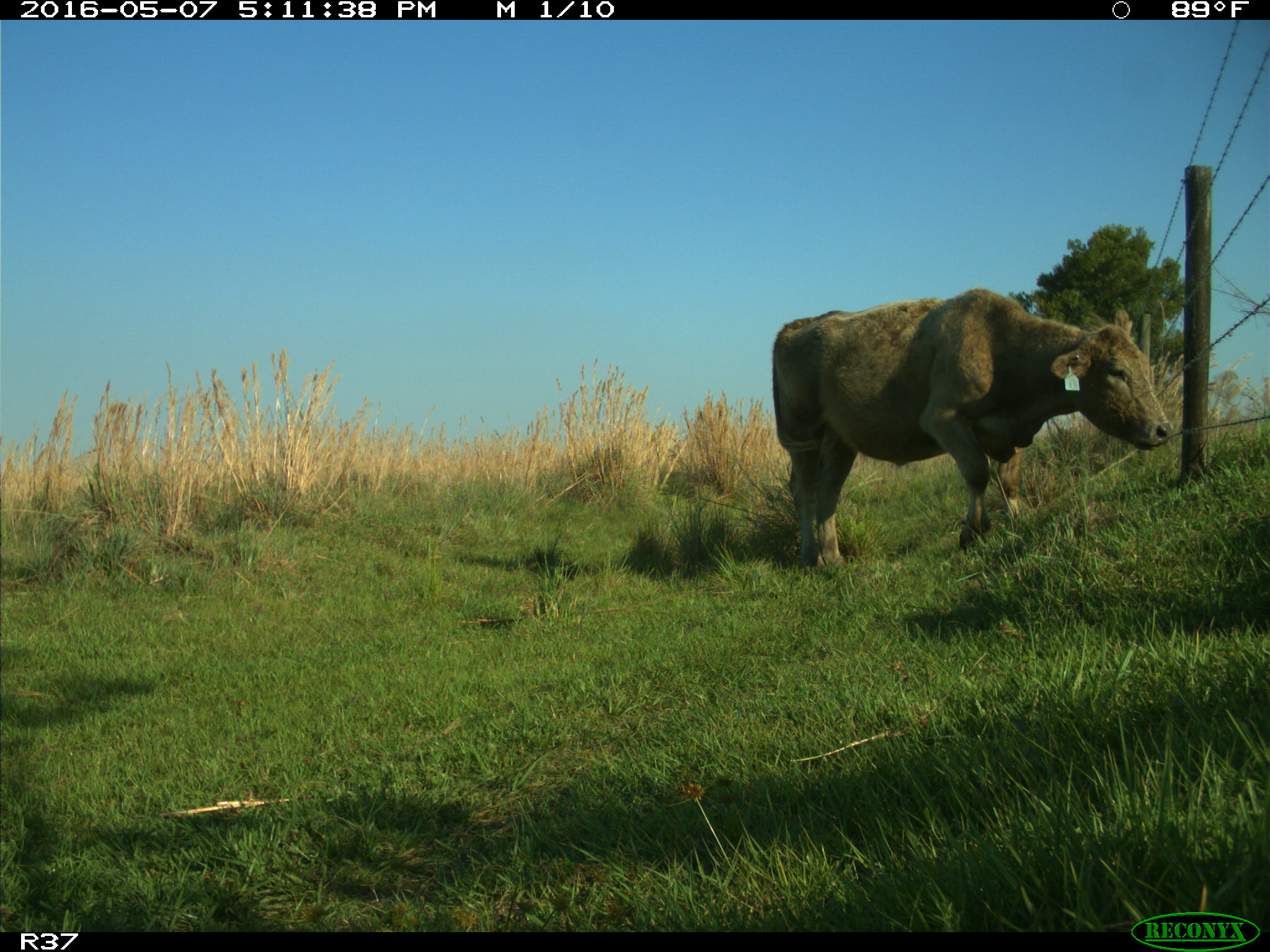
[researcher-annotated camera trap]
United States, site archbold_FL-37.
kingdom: Animalia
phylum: Chordata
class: Mammalia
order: Artiodactyla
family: Bovidae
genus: Bos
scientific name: Bos taurus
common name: domestic cow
Bos taurus (domestic cow).